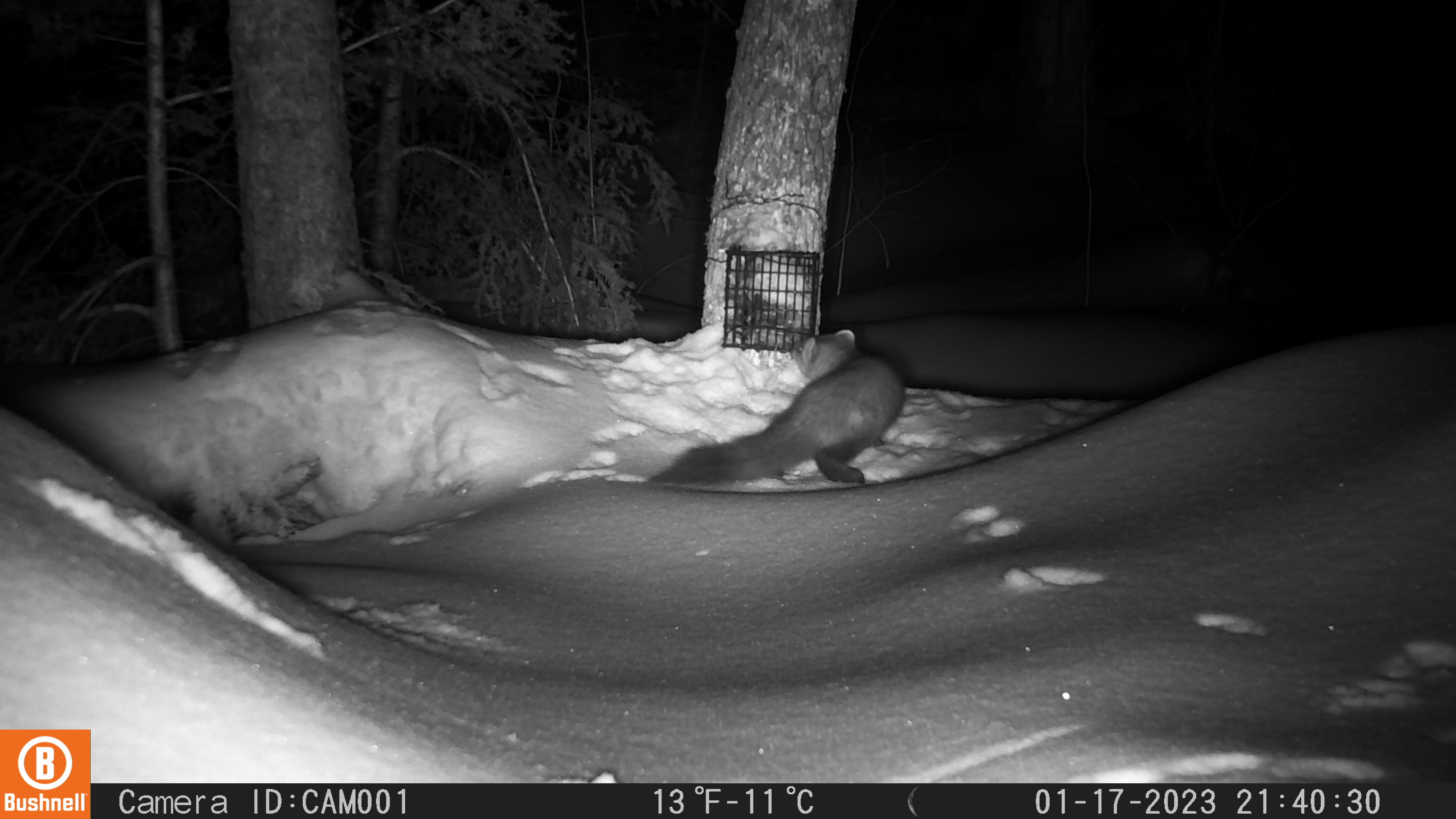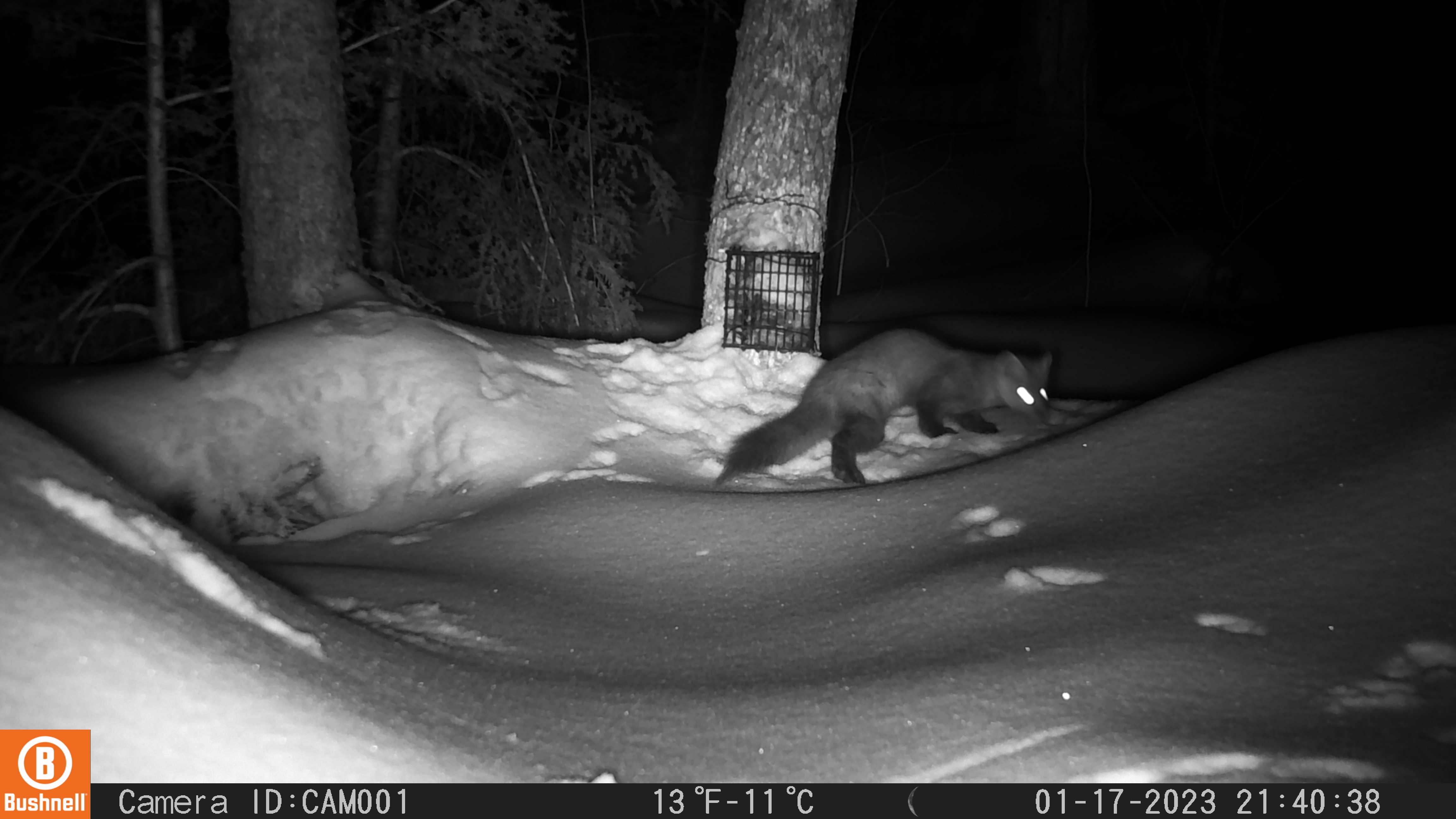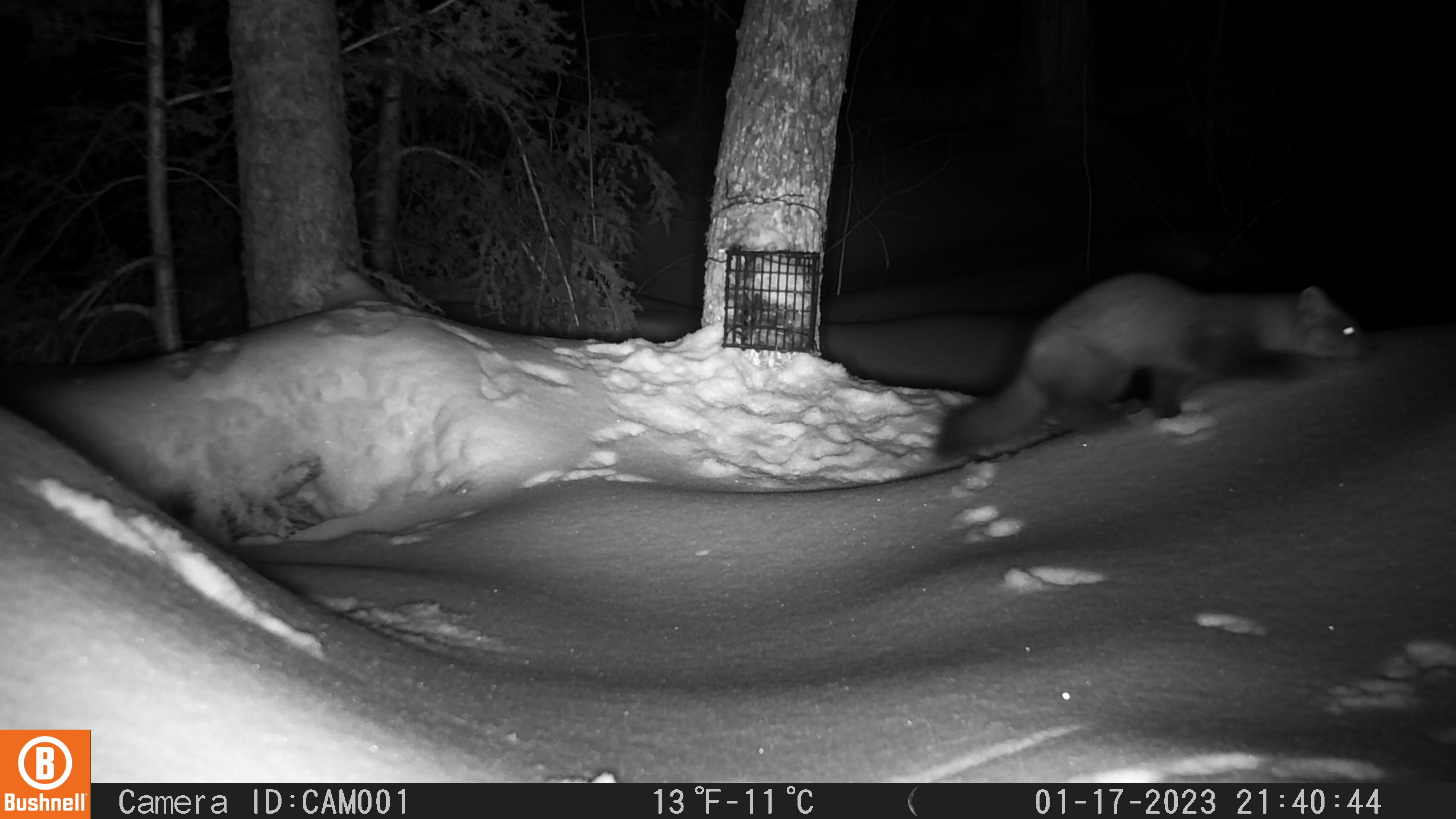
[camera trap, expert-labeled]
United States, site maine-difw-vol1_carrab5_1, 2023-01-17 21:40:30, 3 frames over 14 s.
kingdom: Animalia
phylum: Chordata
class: Mammalia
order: Carnivora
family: Mustelidae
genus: Martes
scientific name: Martes americana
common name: american marten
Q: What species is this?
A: American marten (Martes americana).